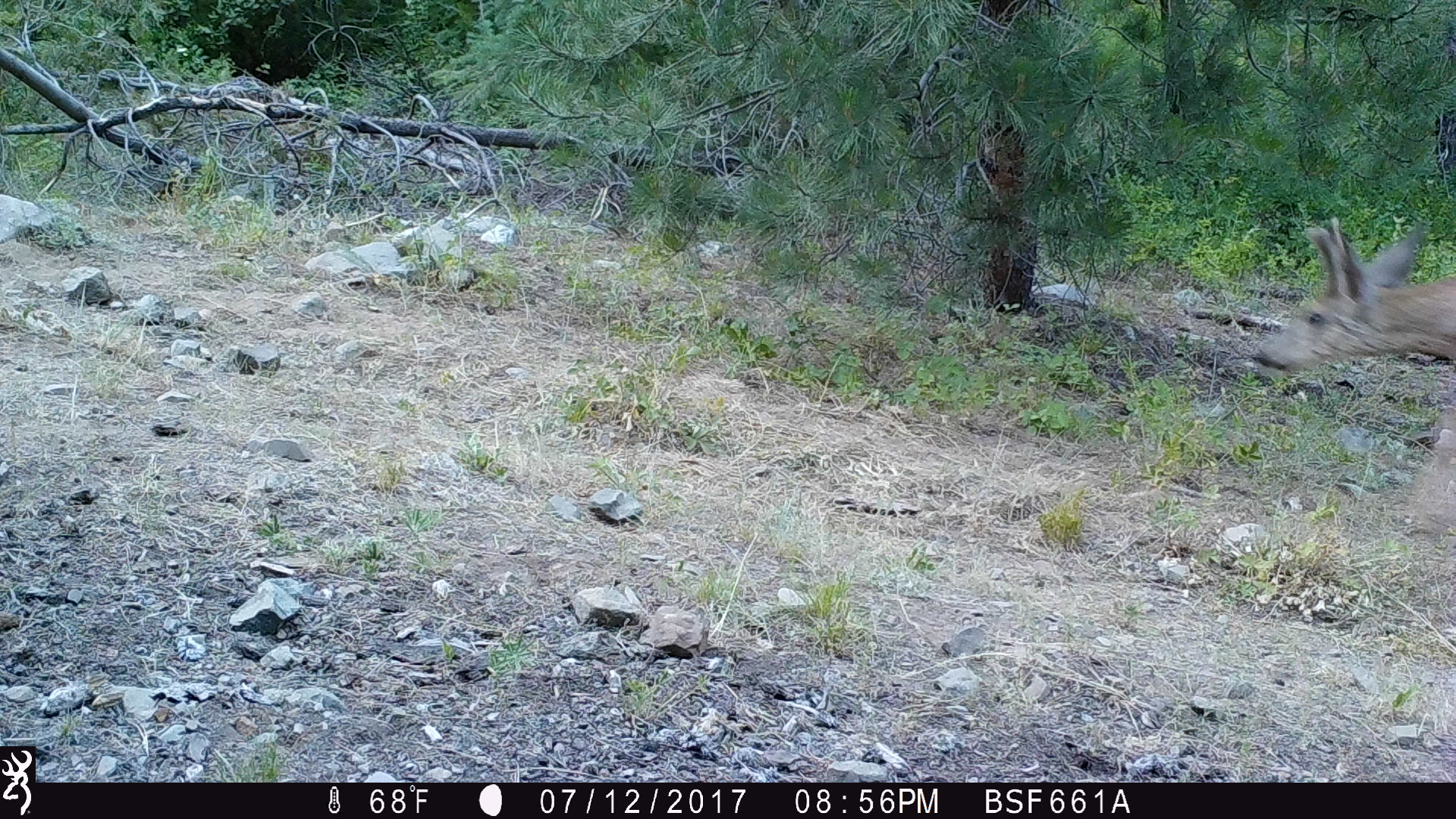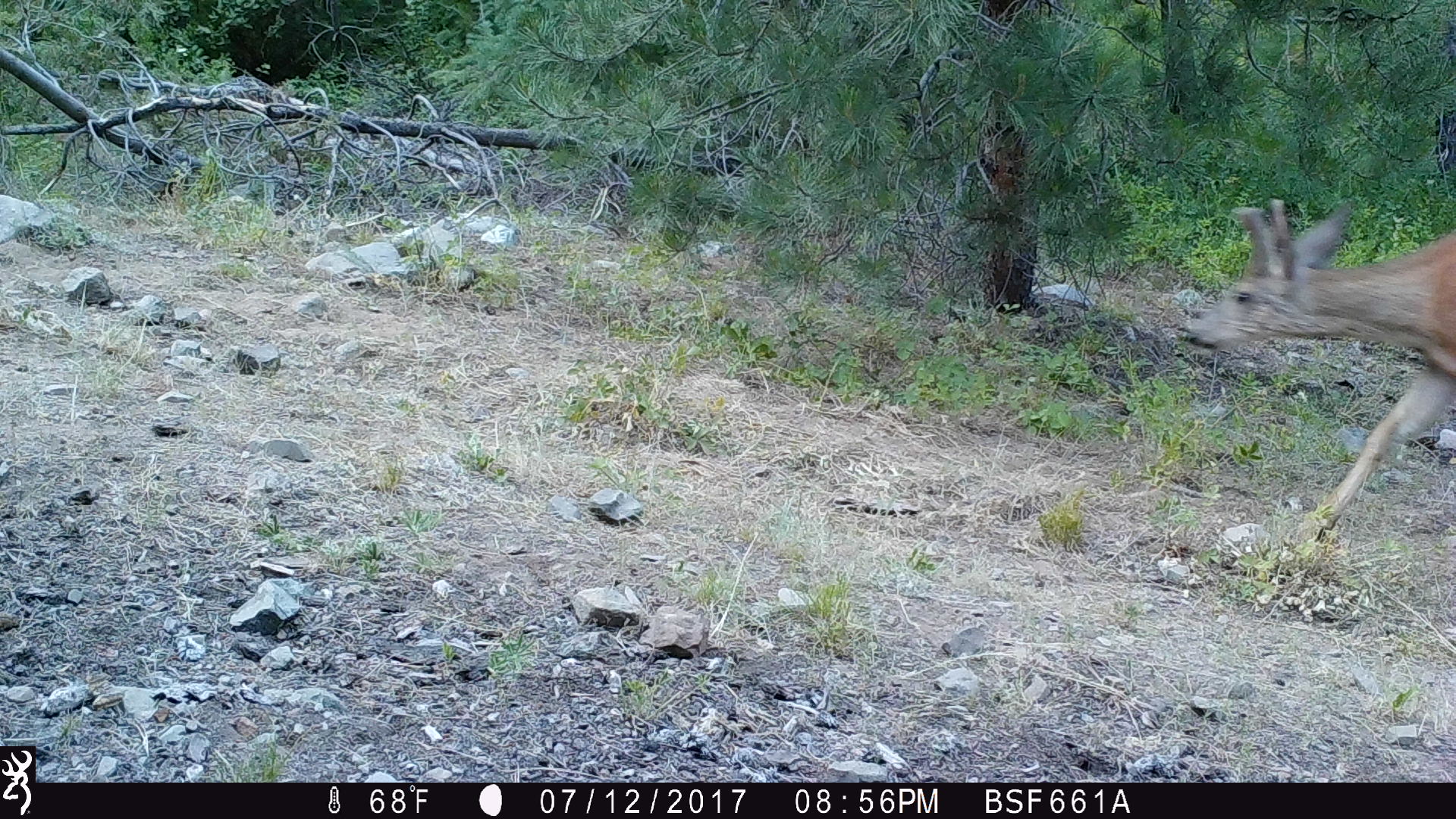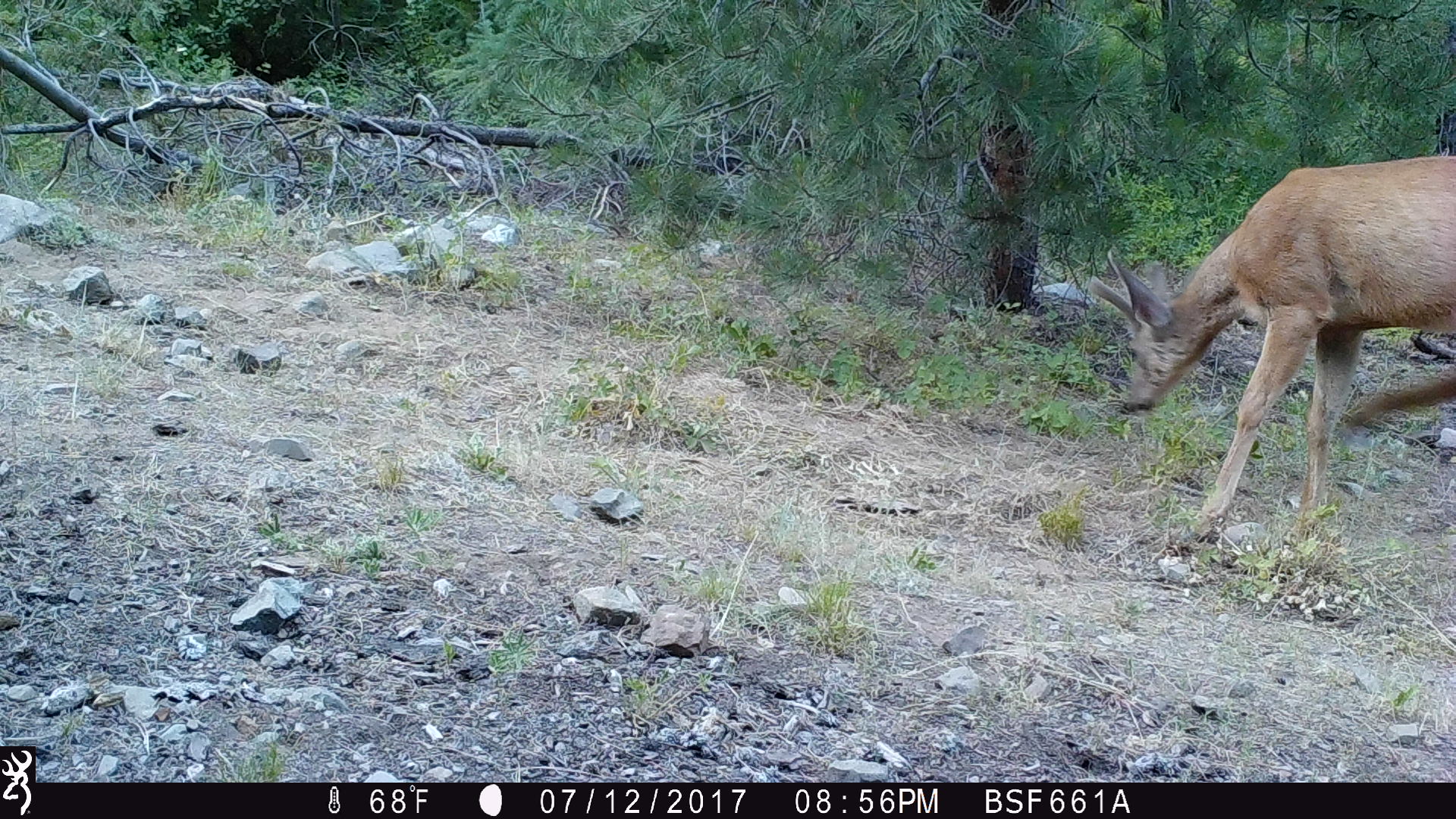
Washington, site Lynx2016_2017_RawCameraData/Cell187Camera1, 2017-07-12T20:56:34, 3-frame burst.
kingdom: Animalia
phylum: Chordata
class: Mammalia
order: Artiodactyla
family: Cervidae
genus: Odocoileus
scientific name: Odocoileus hemionus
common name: mule deer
Odocoileus hemionus (mule deer). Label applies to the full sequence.